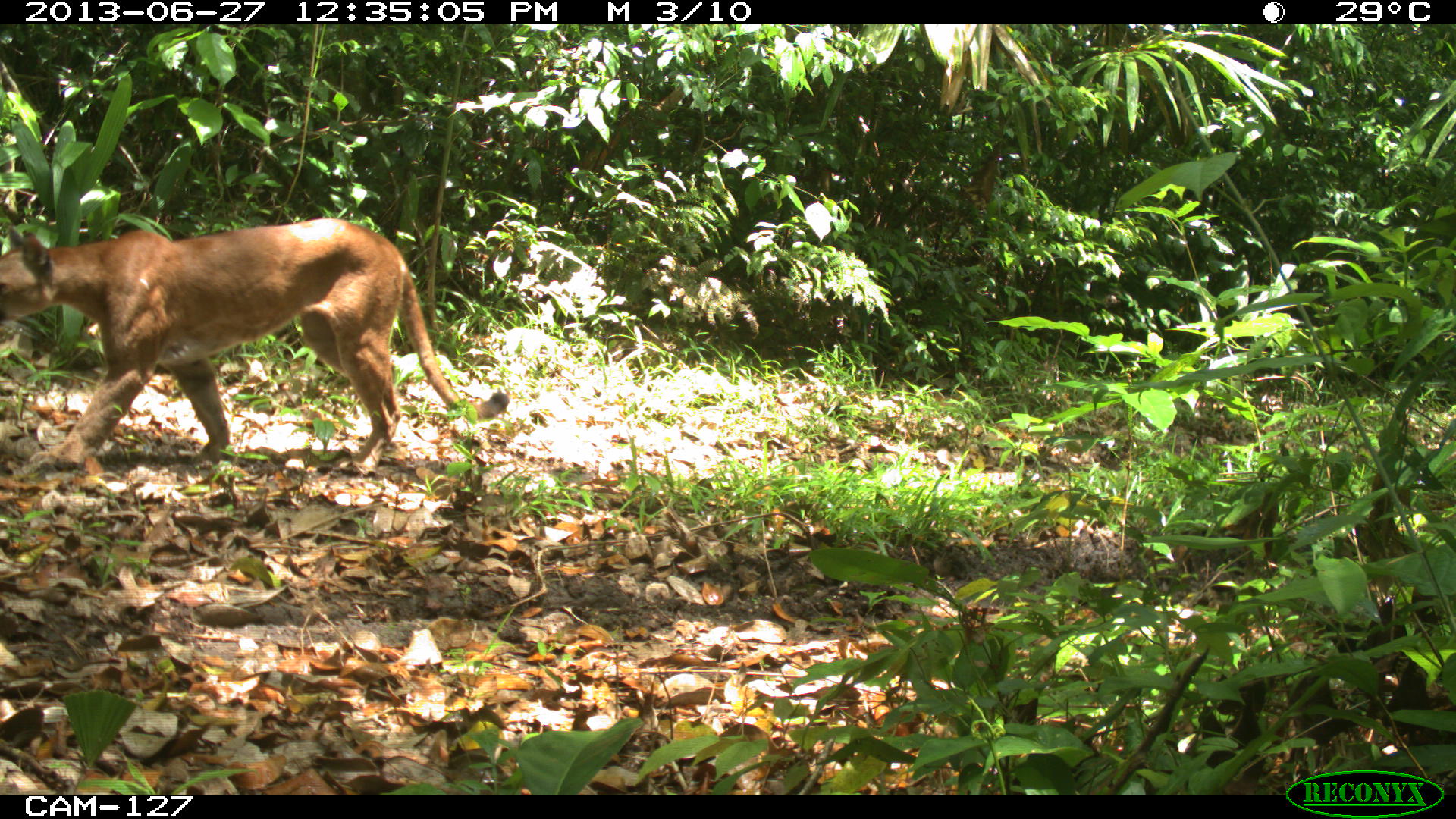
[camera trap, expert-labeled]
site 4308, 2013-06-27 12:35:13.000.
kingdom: Animalia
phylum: Chordata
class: Mammalia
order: Carnivora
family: Felidae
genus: Puma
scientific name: Puma concolor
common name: mountain lion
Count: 1.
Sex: male.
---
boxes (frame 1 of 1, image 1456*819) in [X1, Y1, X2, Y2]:
puma concolor: [0, 216, 508, 472]